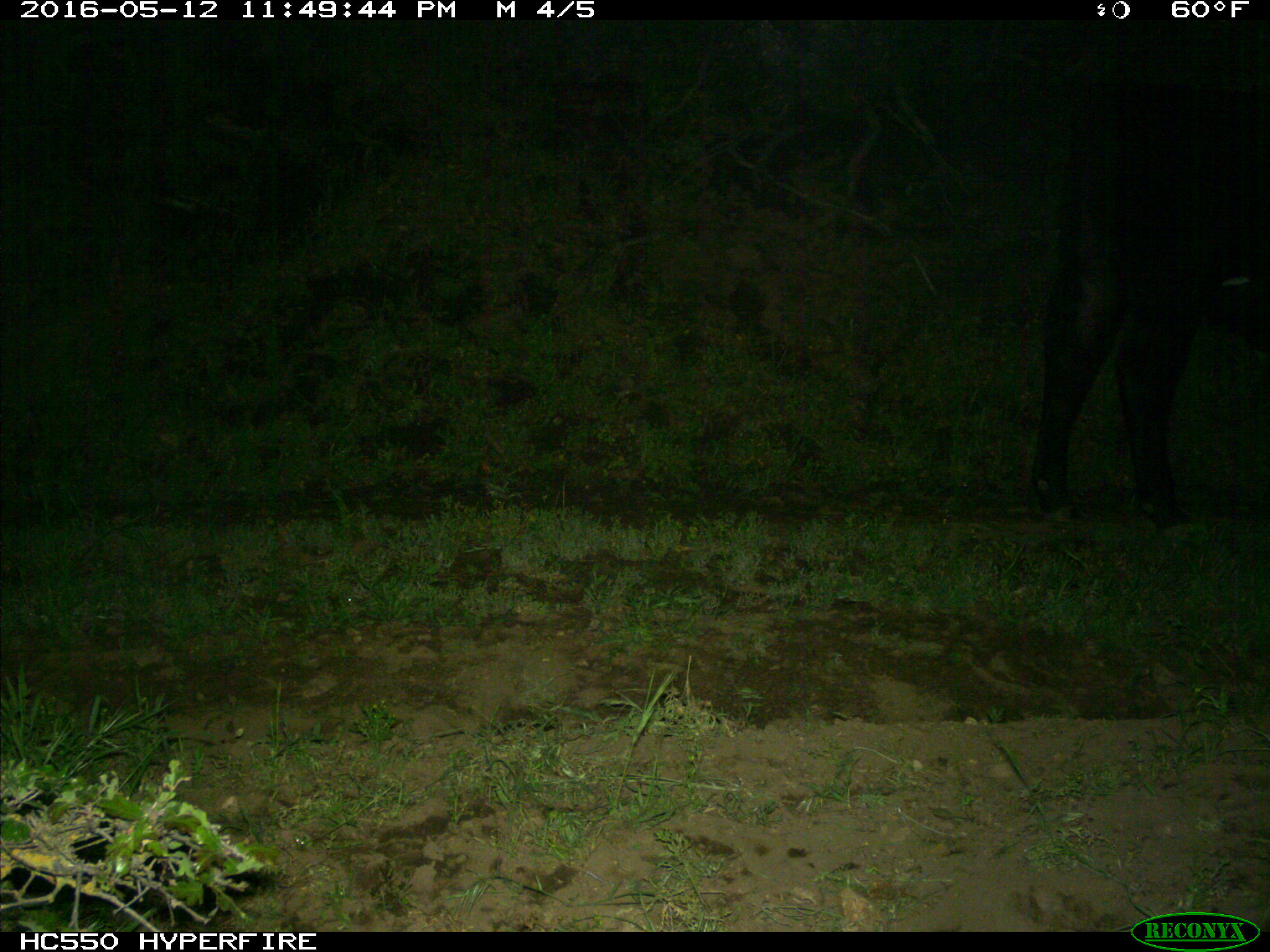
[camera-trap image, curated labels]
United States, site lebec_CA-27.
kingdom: Animalia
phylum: Chordata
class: Mammalia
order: Artiodactyla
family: Bovidae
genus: Bos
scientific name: Bos taurus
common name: domestic cow